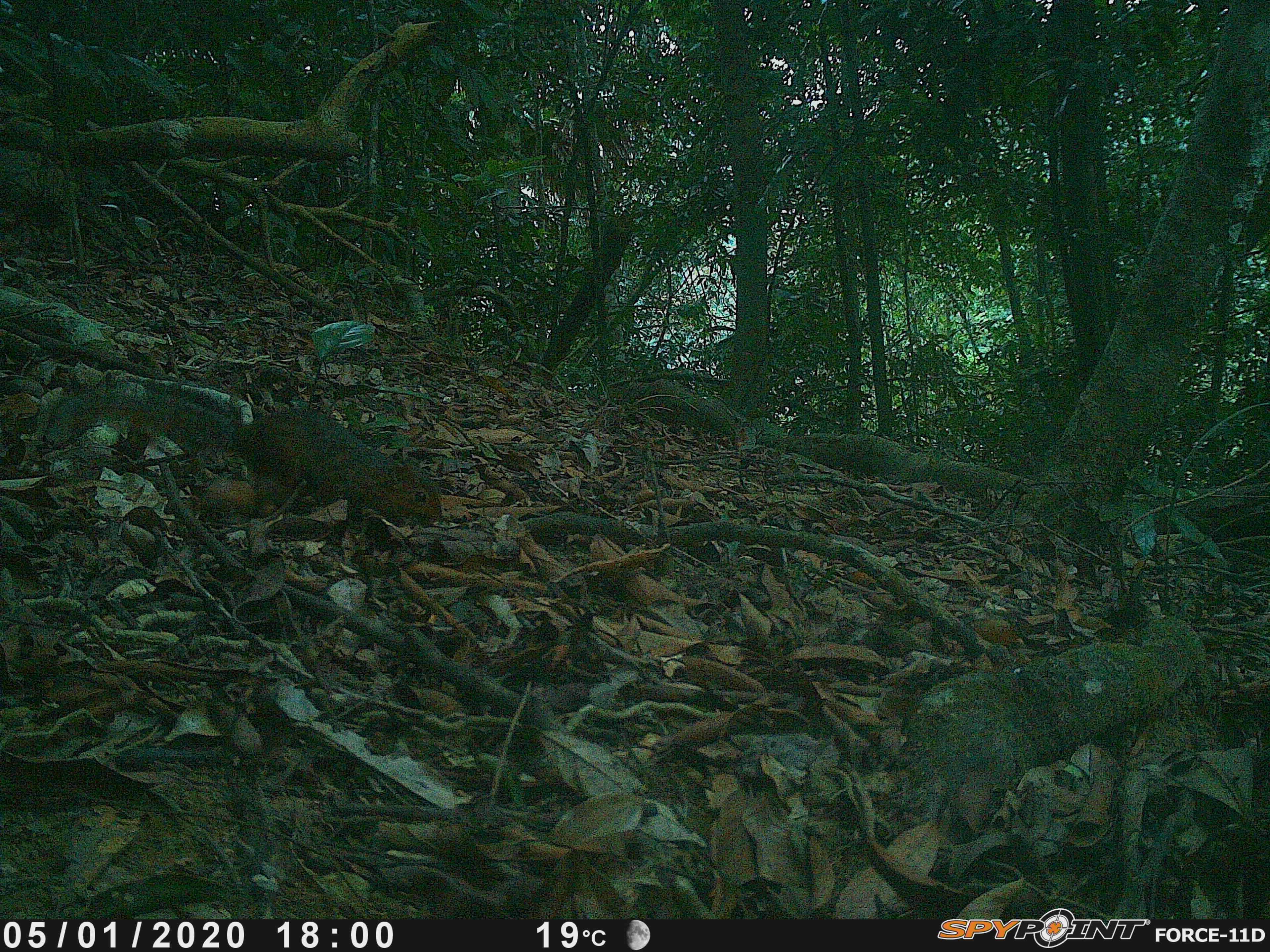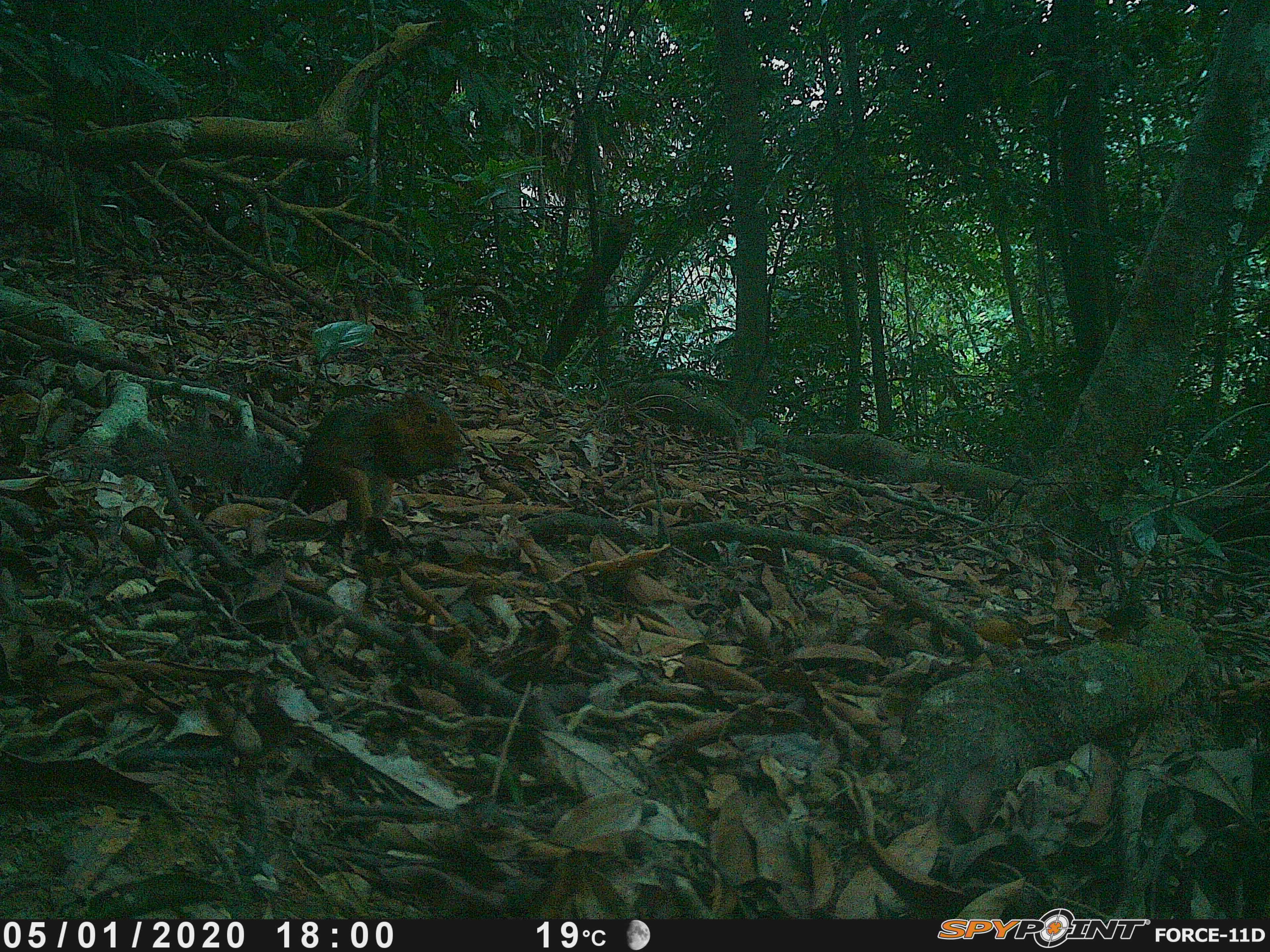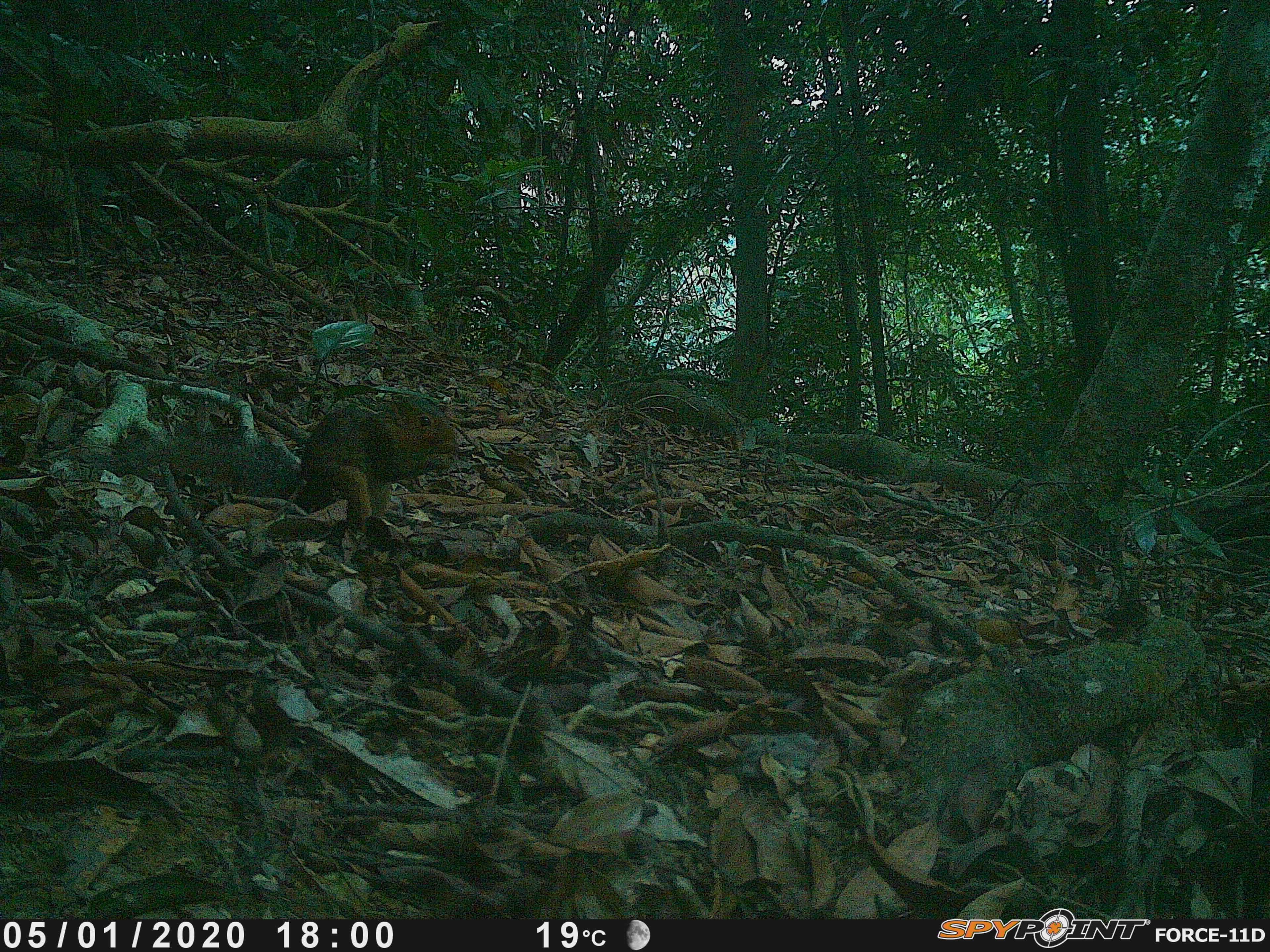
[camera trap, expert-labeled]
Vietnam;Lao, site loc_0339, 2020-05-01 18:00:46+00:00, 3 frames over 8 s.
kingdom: Animalia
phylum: Chordata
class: Mammalia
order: Rodentia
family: Sciuridae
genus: Dremomys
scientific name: Dremomys rufigenis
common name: red-cheeked squirrel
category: red cheeked squirrel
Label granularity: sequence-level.